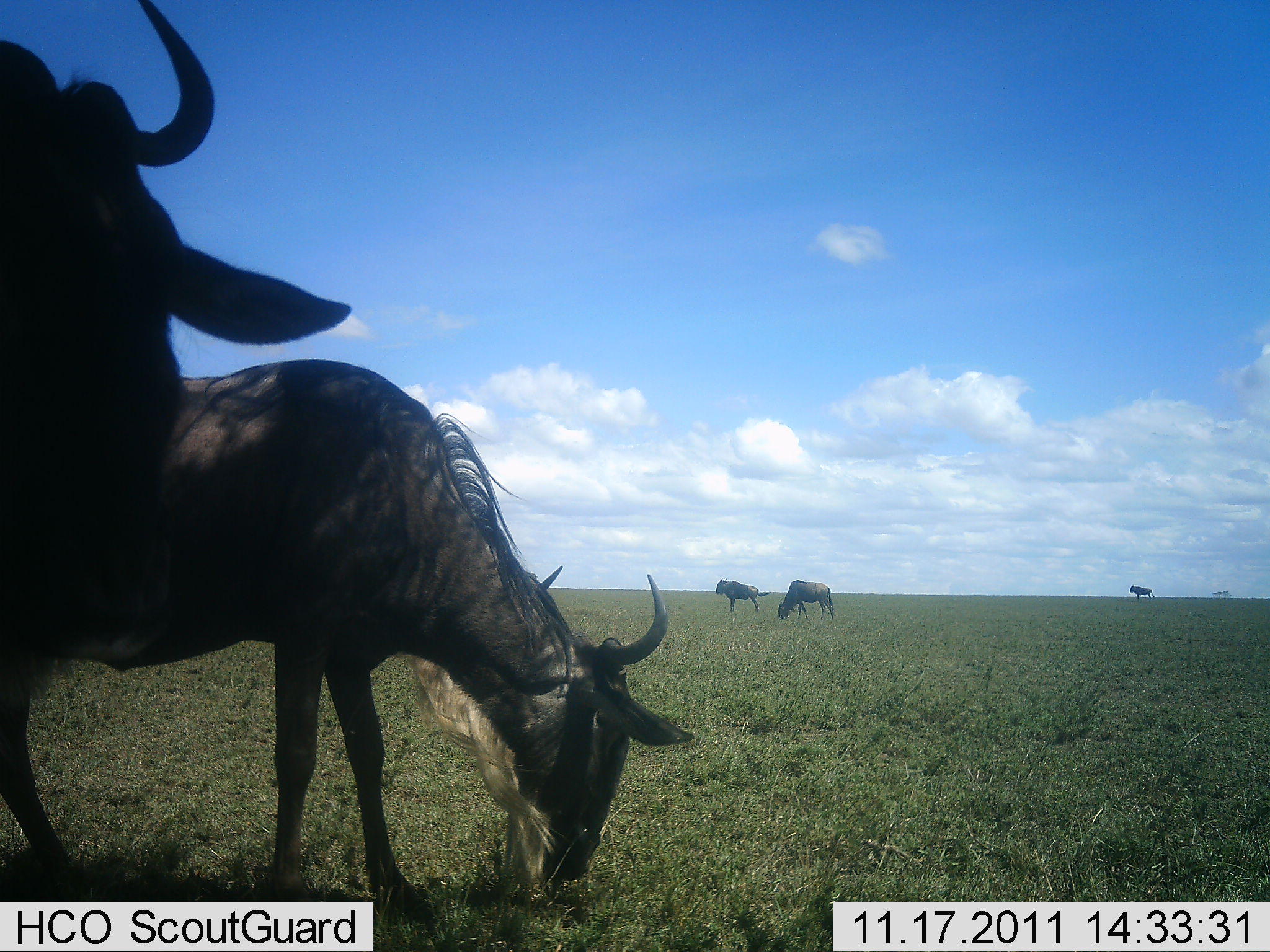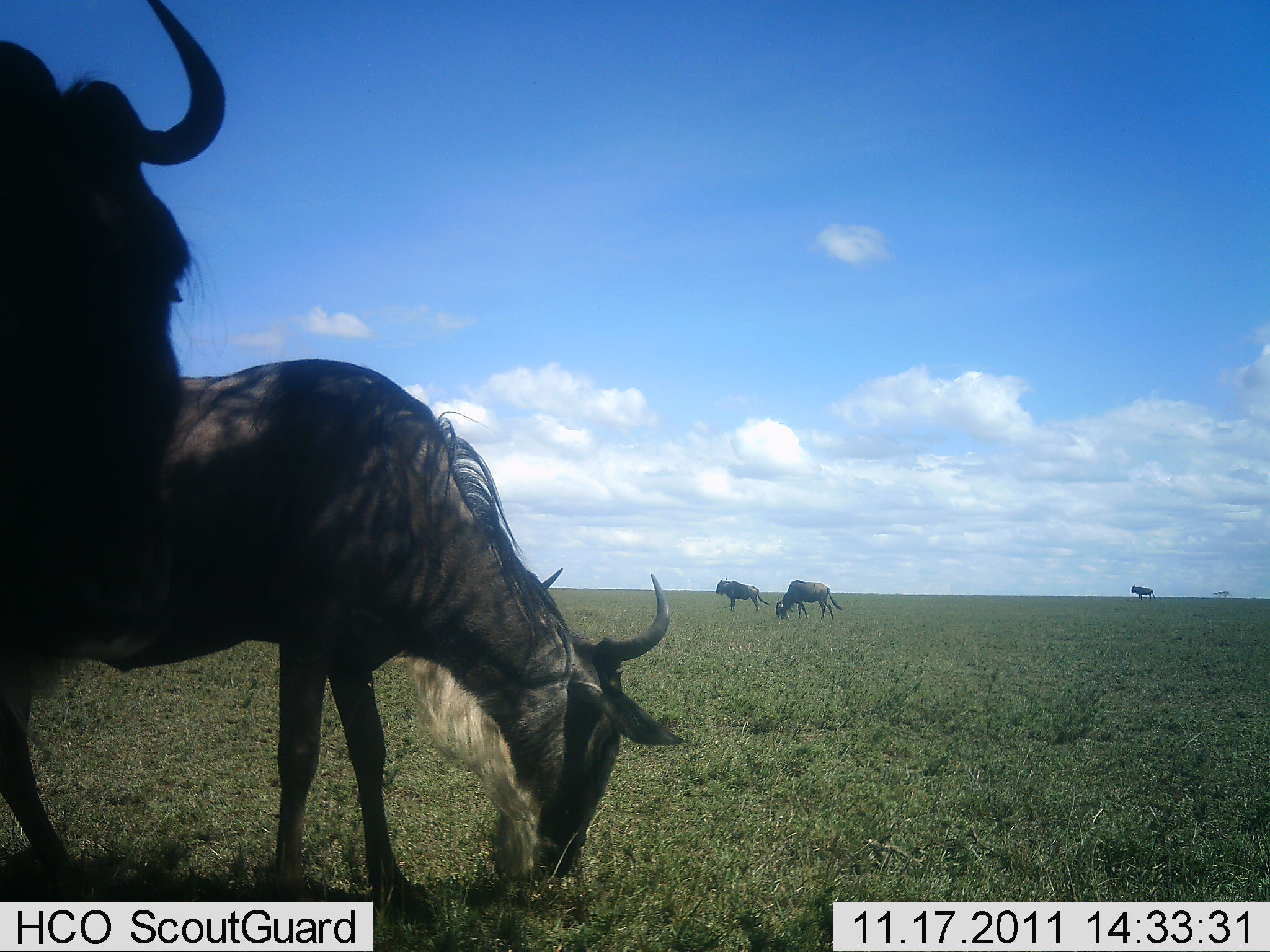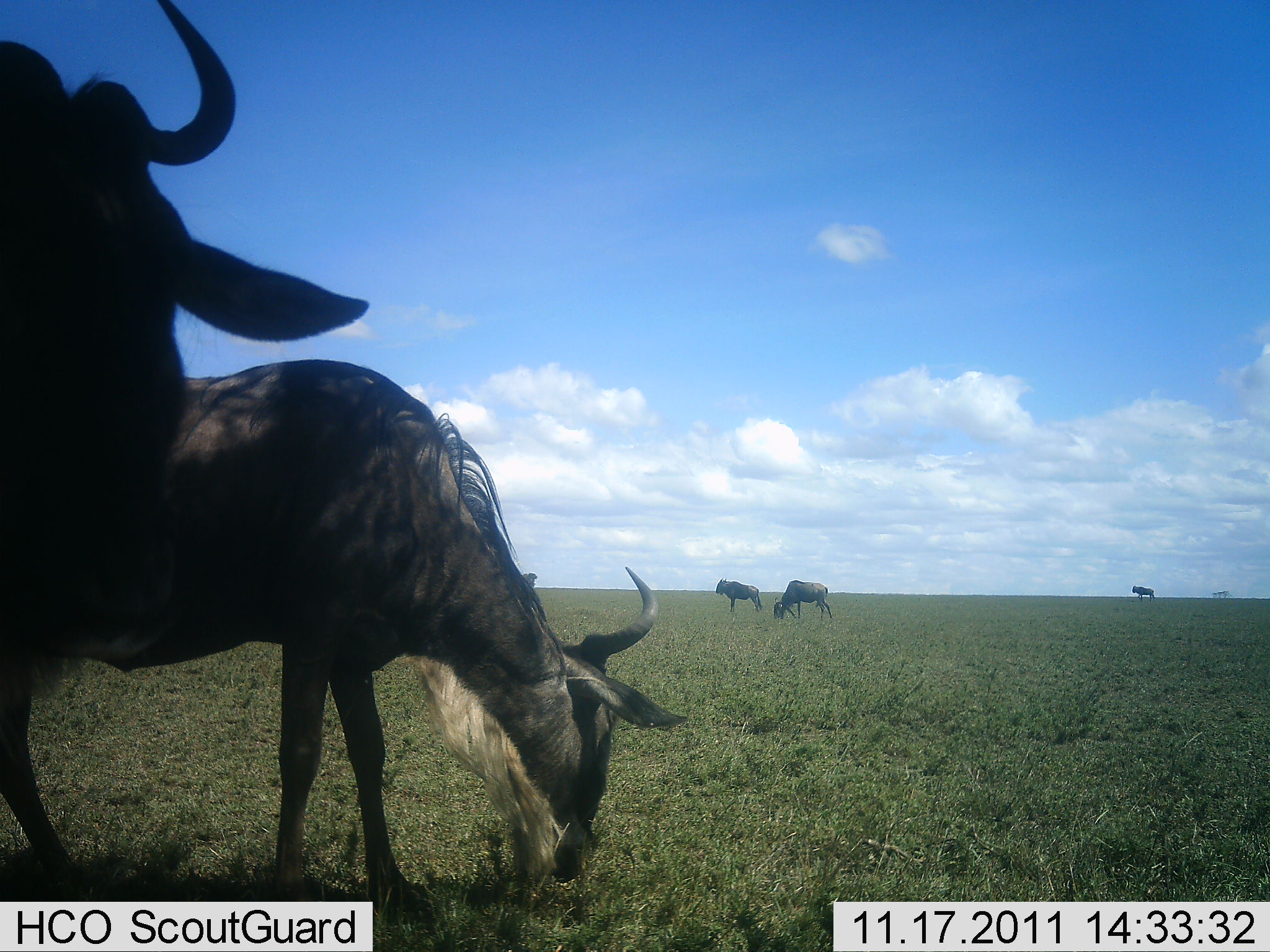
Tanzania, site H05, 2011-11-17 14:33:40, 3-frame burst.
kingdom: Animalia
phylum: Chordata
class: Mammalia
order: Artiodactyla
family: Bovidae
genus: Connochaetes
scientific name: Connochaetes taurinus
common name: blue wildebeest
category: wildebeest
Wildebeest (blue wildebeest) (Connochaetes taurinus), count 5. Behavior (volunteer vote fractions): standing 77%, resting 0%, moving 0%, interacting 0%. Young present (vote fraction): 0%. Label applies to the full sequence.